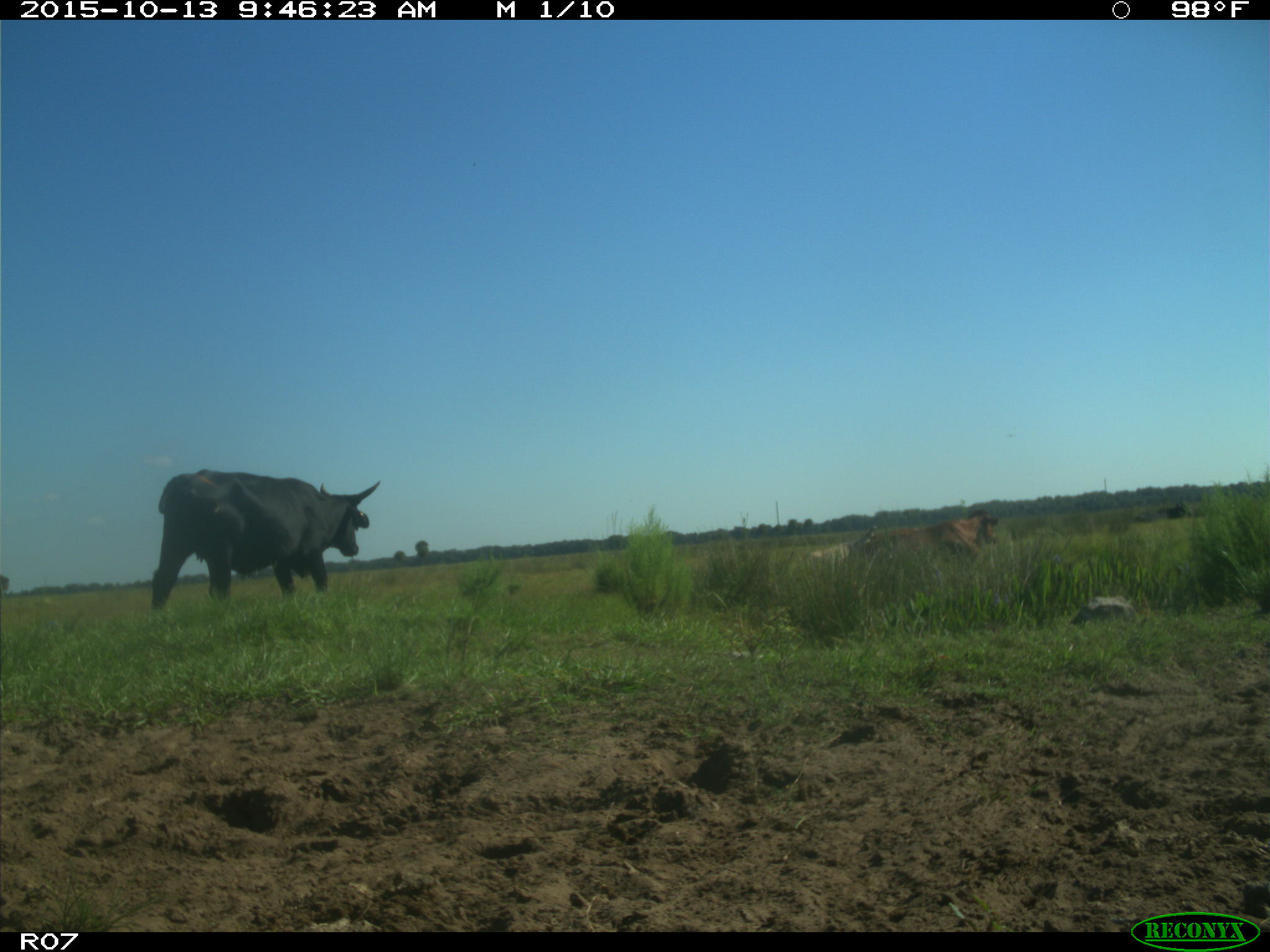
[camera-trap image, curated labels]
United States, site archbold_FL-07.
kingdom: Animalia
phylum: Chordata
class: Mammalia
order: Artiodactyla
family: Bovidae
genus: Bos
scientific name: Bos taurus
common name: domestic cow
Bos taurus (domestic cow).